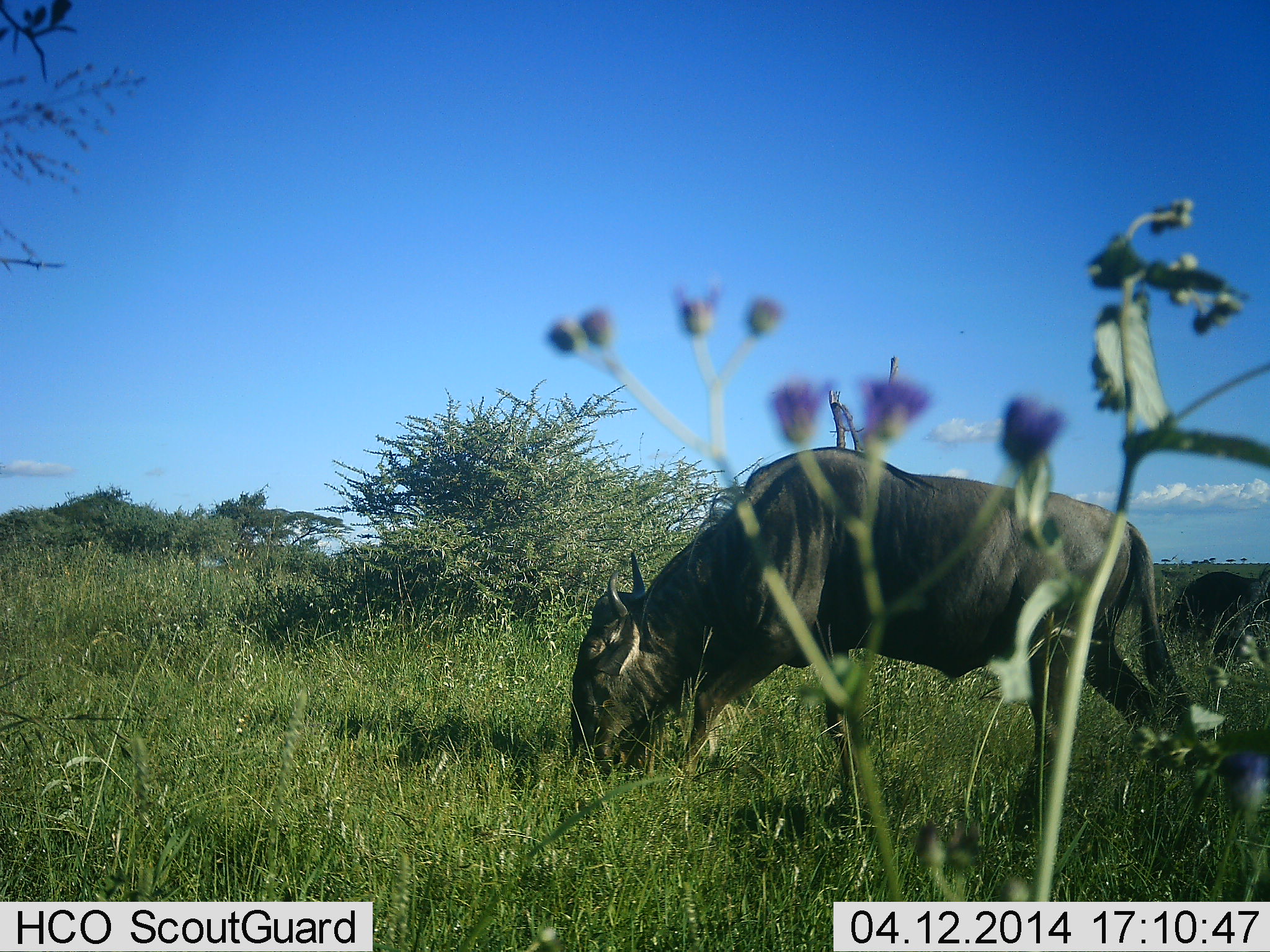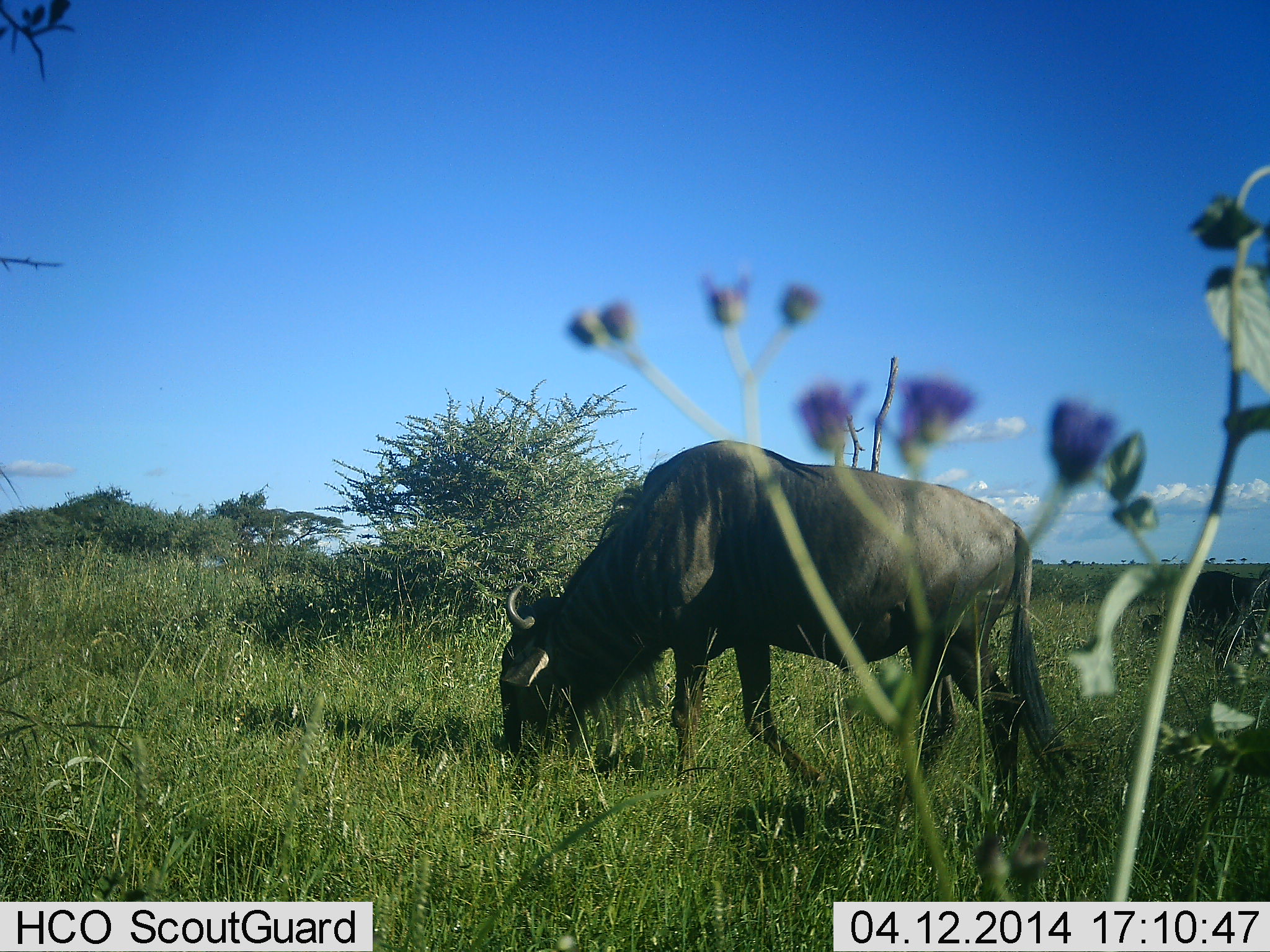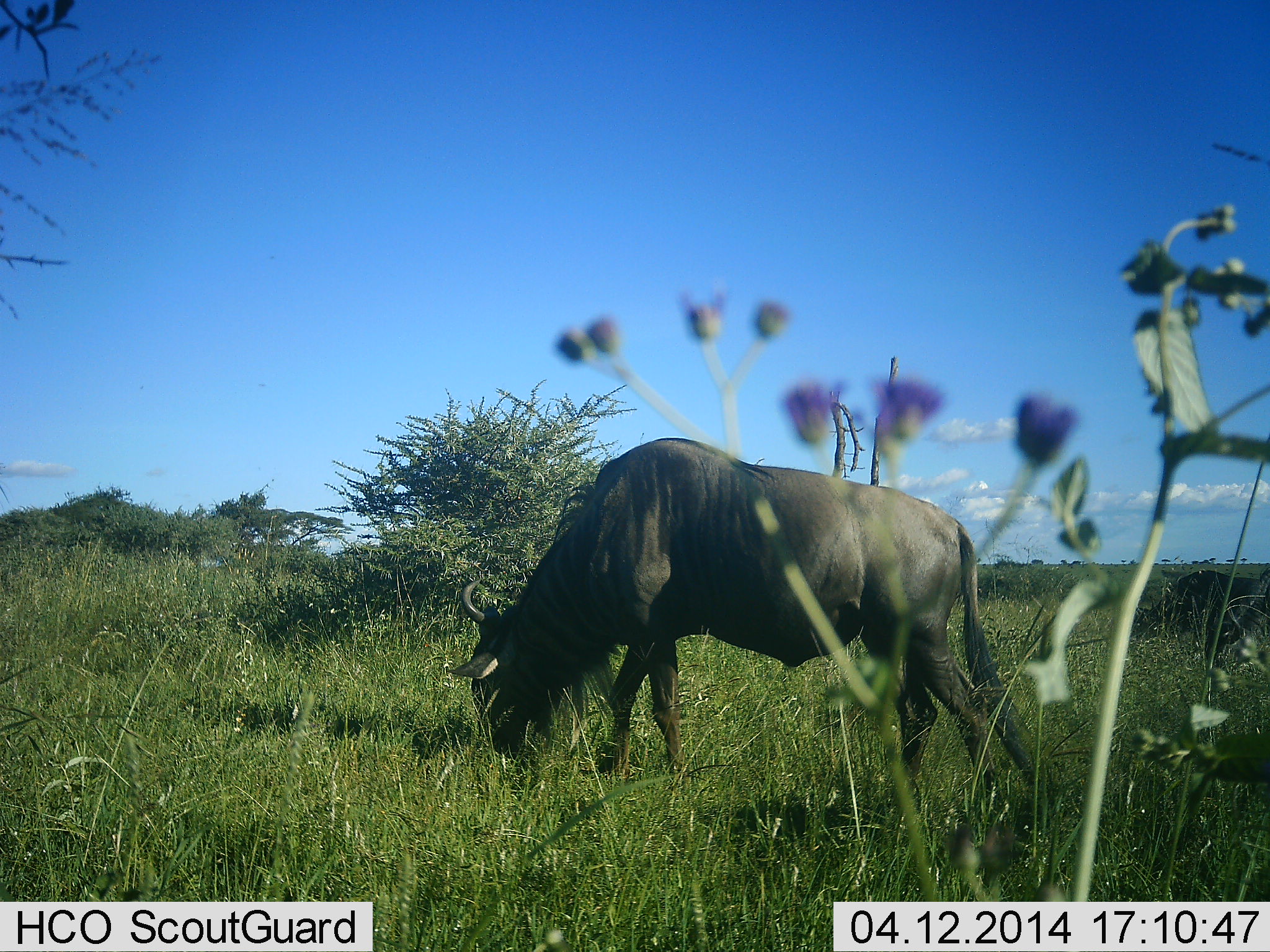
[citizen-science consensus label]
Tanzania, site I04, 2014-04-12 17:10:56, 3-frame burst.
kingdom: Animalia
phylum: Chordata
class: Mammalia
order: Artiodactyla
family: Bovidae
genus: Connochaetes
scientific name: Connochaetes taurinus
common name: blue wildebeest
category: wildebeest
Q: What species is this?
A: Wildebeest (blue wildebeest) (Connochaetes taurinus).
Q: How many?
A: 1.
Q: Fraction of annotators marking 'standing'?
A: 17%.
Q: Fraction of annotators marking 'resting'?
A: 0%.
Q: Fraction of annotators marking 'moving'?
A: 10%.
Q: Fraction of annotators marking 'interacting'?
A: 0%.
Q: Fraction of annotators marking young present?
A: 0%.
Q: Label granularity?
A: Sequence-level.